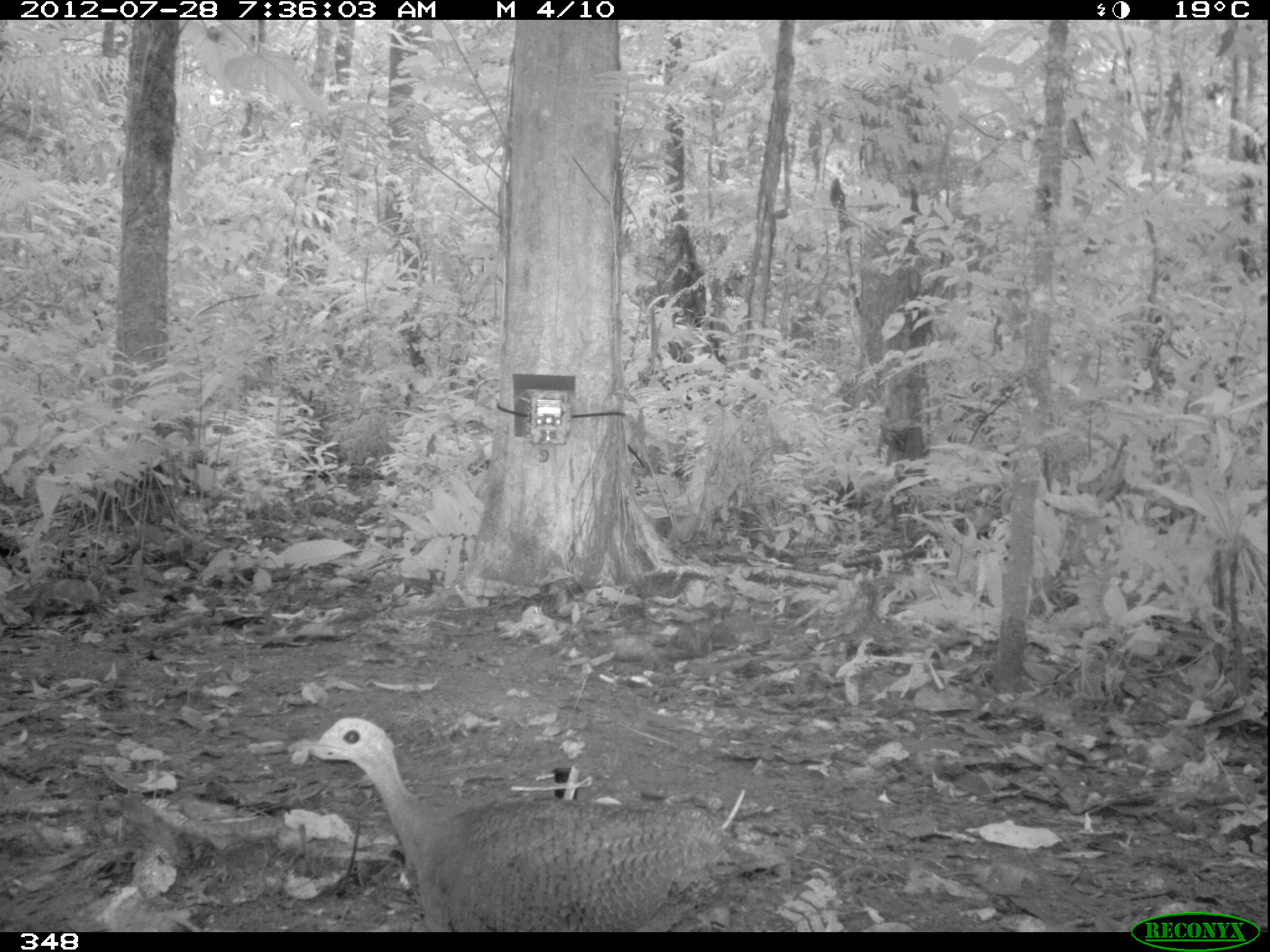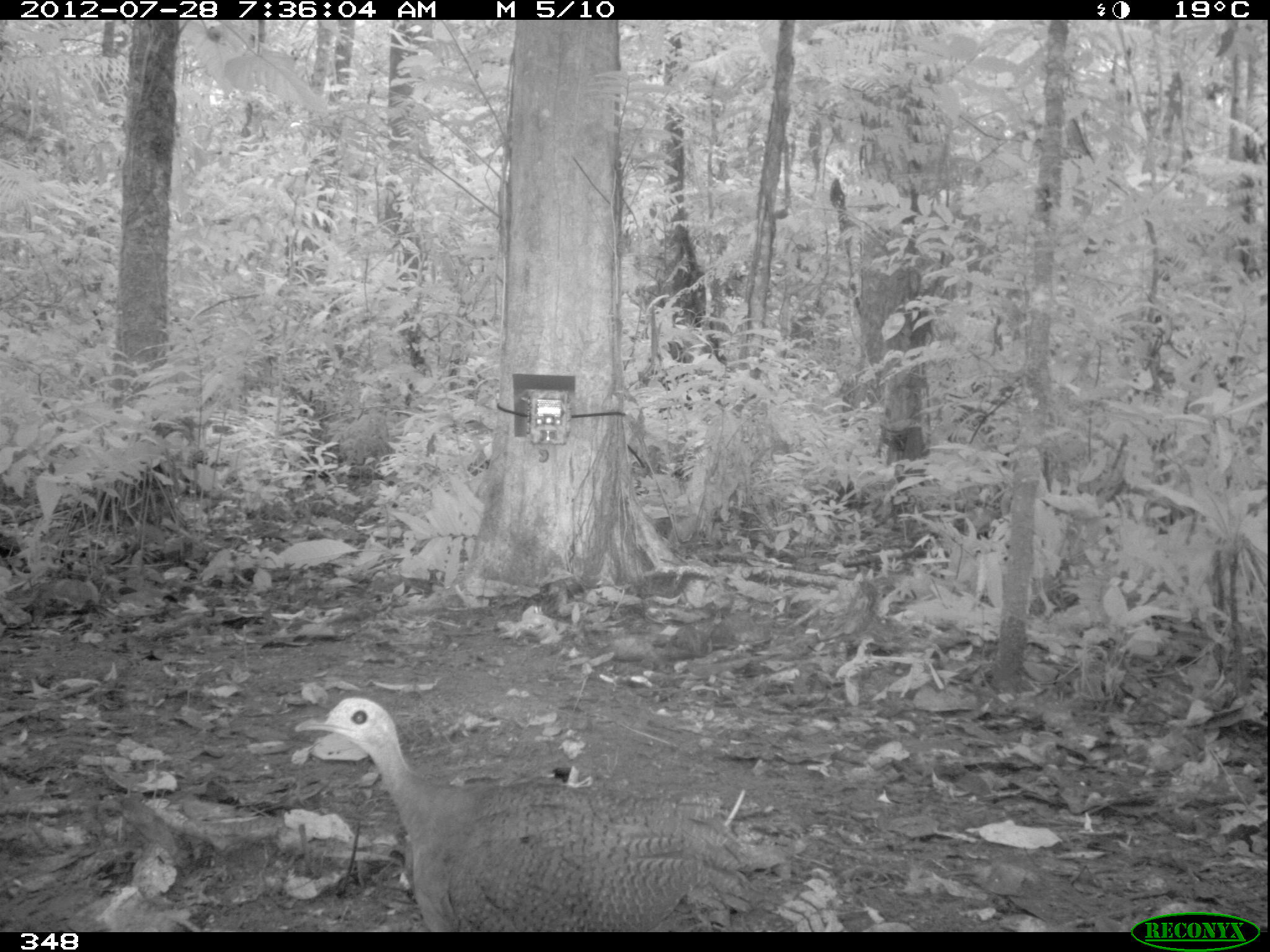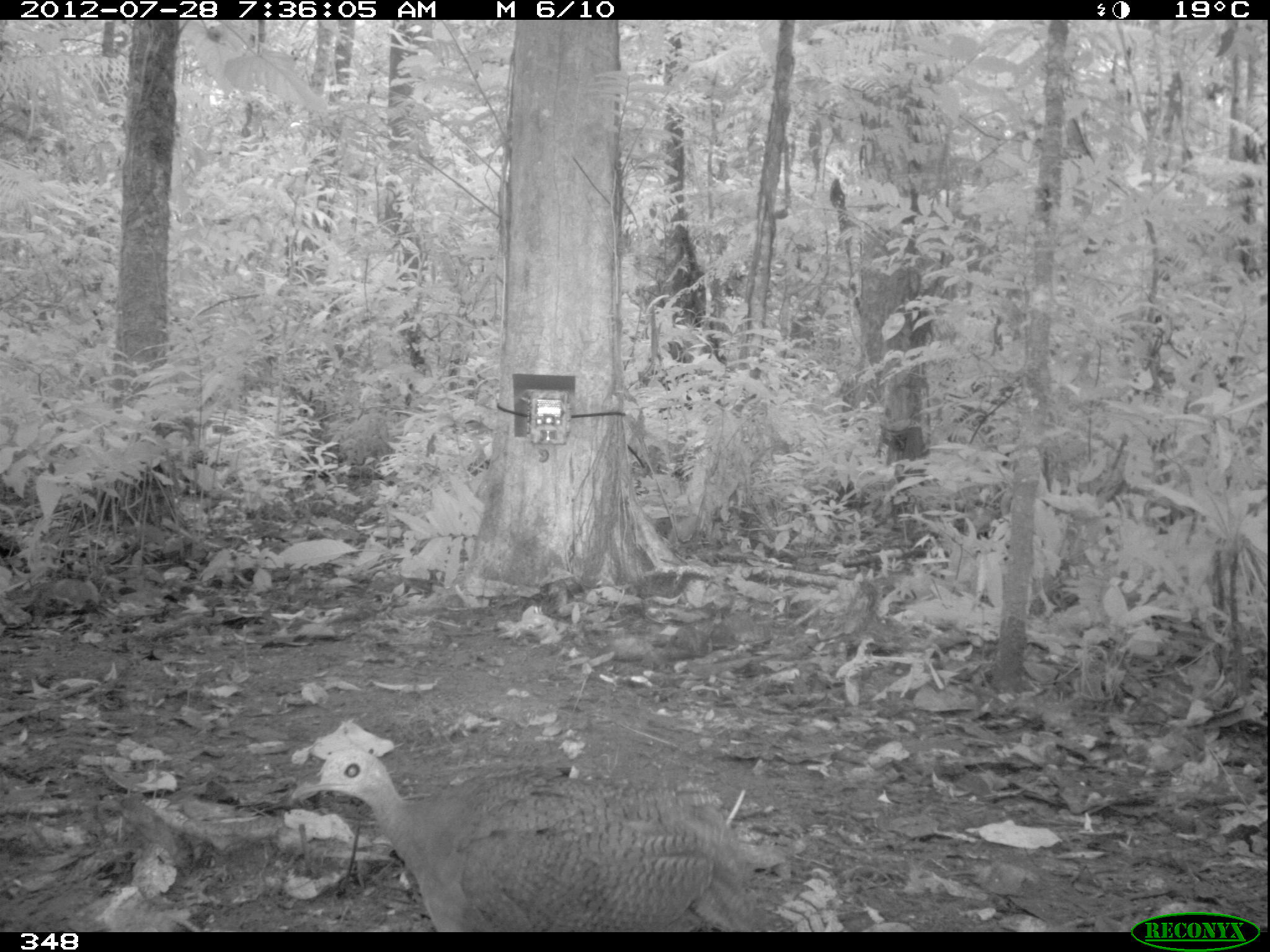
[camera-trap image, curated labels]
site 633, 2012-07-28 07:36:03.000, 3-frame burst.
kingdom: Animalia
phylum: Chordata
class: Aves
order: Galliformes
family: Phasianidae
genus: Alectoris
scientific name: Alectoris rufa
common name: red-legged partridge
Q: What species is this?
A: Alectoris rufa (red-legged partridge).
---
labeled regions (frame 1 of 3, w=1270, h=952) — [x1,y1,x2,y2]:
alectoris rufa: [287,715,786,932]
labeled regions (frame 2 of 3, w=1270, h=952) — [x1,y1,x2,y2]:
alectoris rufa: [287,693,846,932]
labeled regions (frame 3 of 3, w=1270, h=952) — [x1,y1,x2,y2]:
alectoris rufa: [287,741,797,932]